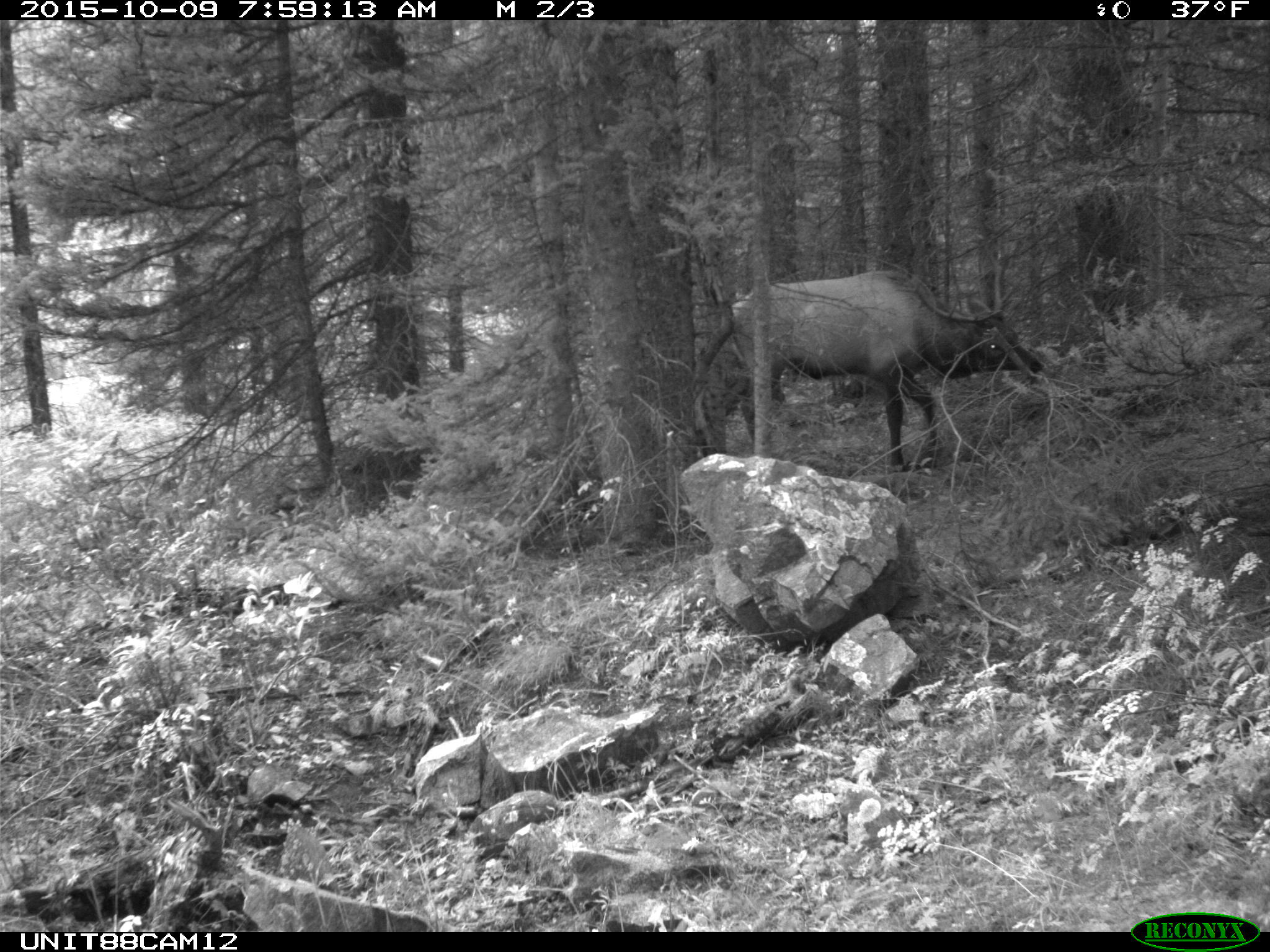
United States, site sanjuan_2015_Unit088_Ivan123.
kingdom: Animalia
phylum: Chordata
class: Mammalia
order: Artiodactyla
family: Cervidae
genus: Cervus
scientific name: Cervus elaphus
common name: red deer